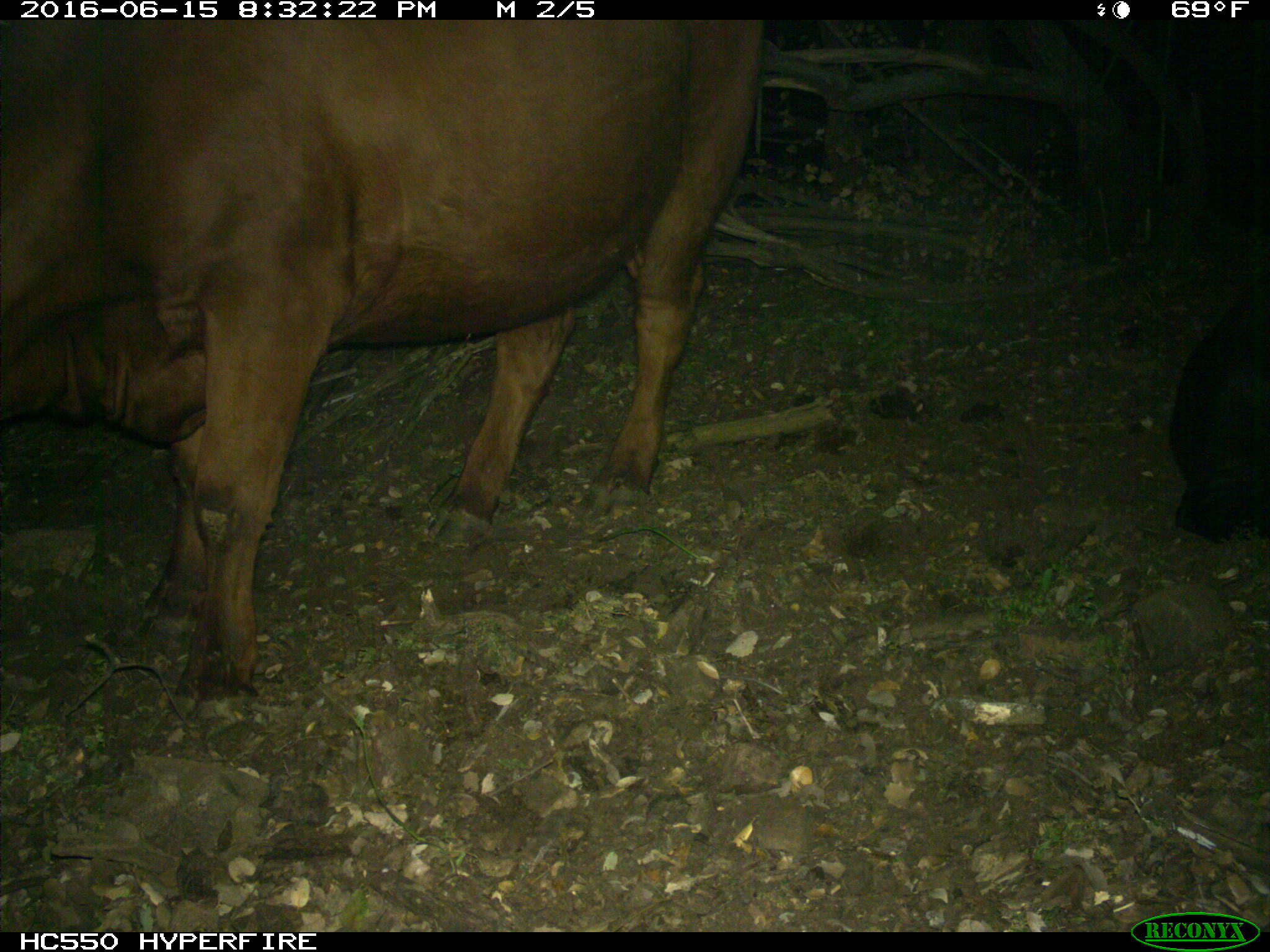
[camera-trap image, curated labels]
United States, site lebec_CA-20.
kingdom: Animalia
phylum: Chordata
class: Mammalia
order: Artiodactyla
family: Bovidae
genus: Bos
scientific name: Bos taurus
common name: domestic cow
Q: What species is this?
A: Bos taurus (domestic cow).